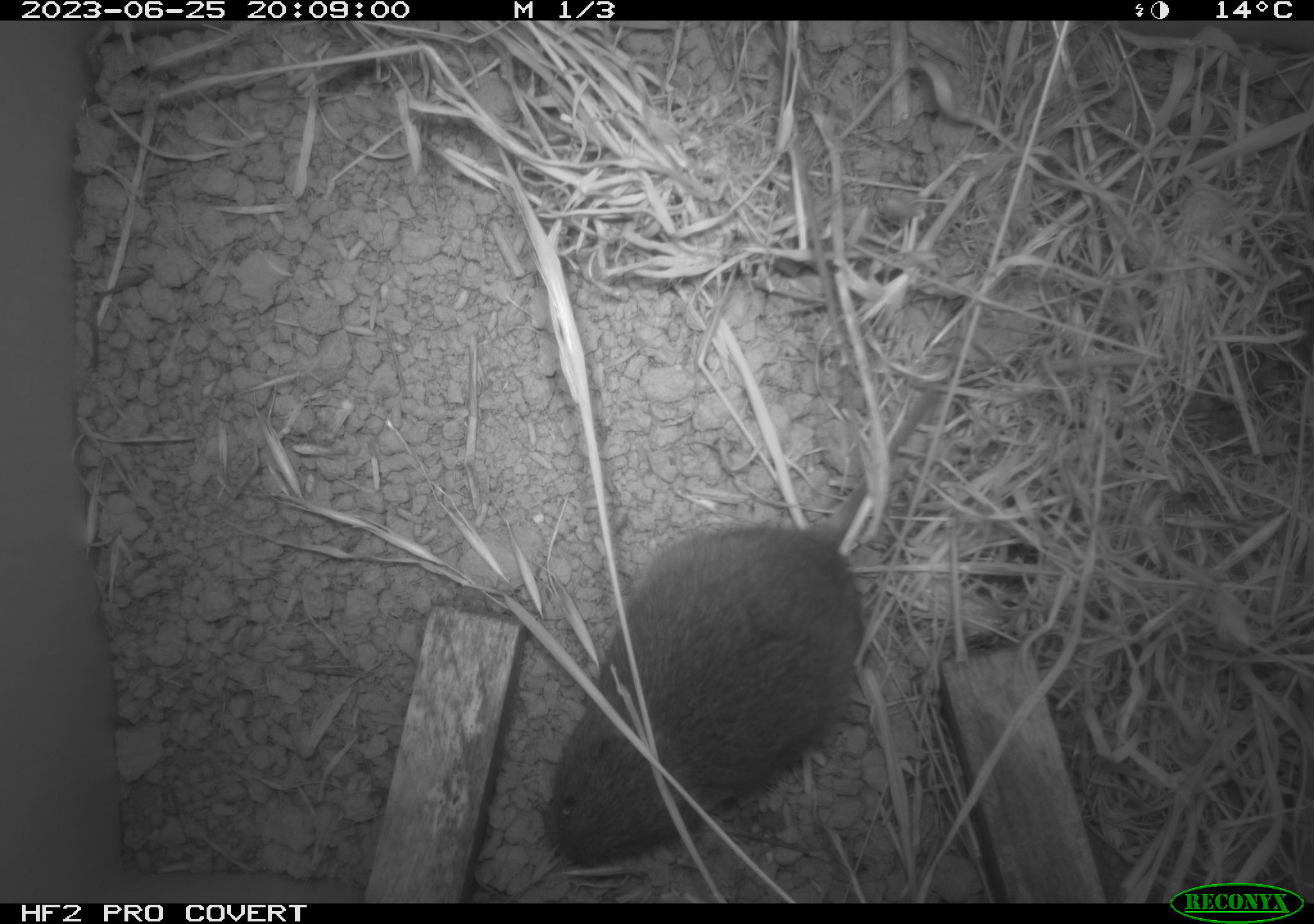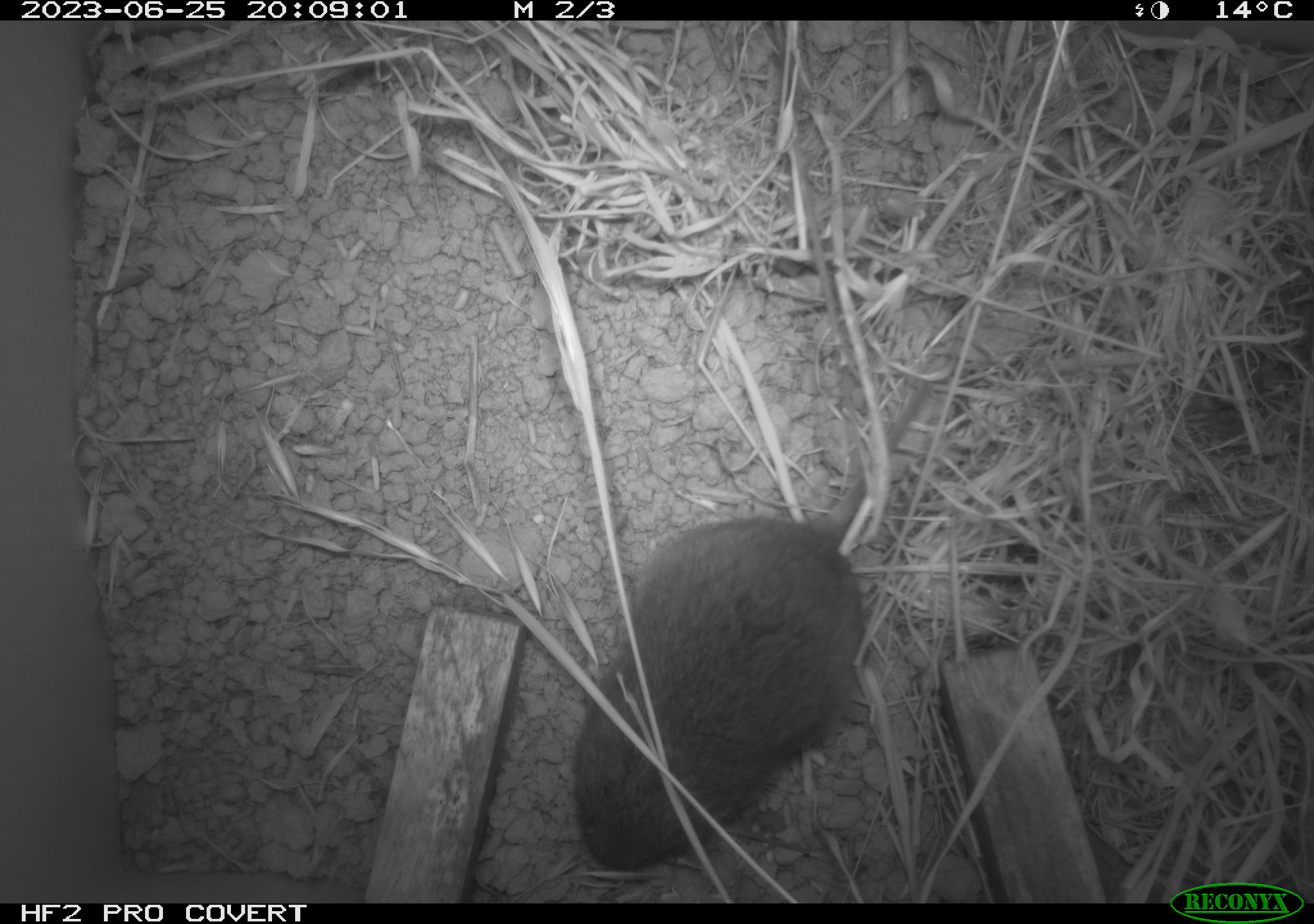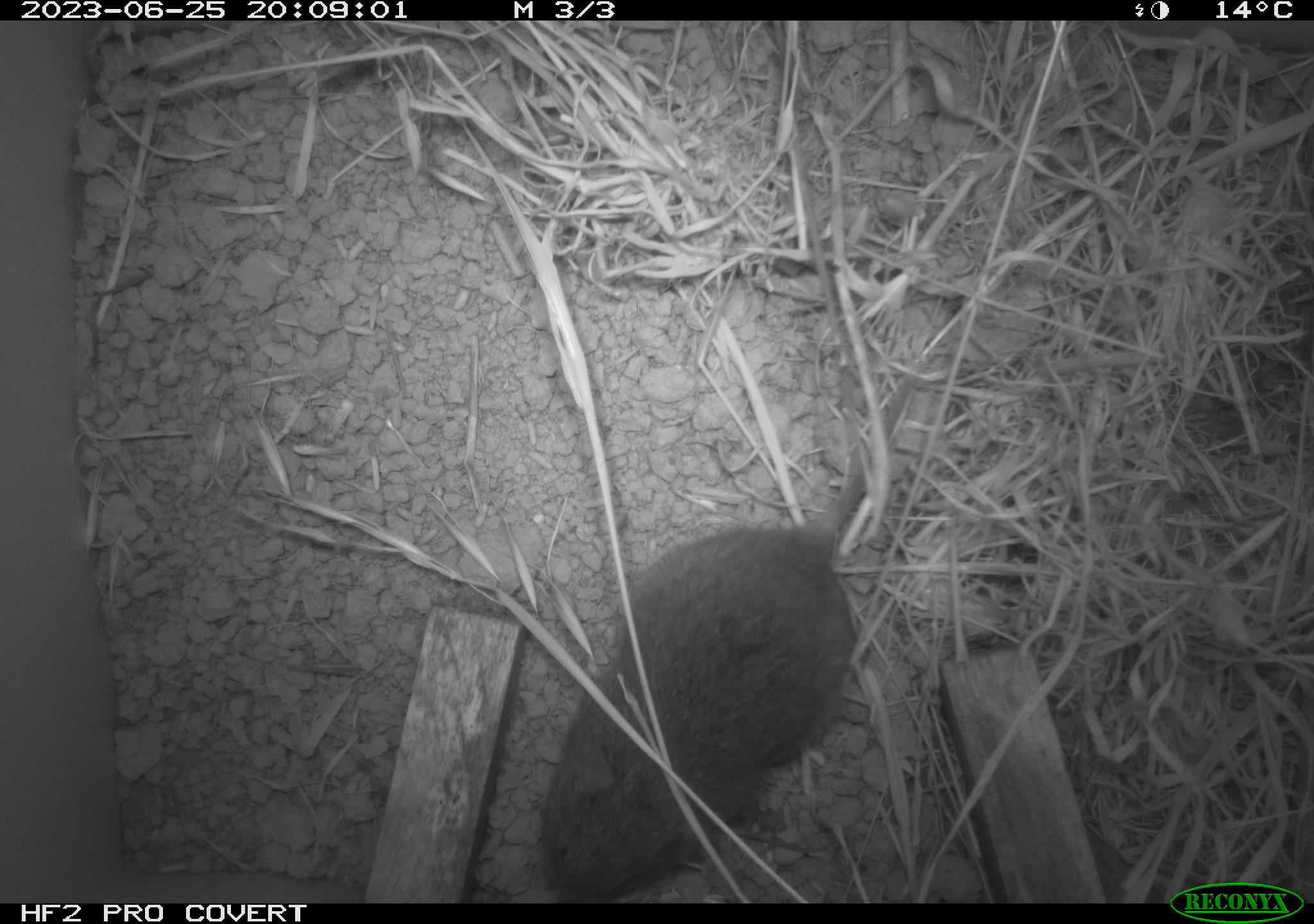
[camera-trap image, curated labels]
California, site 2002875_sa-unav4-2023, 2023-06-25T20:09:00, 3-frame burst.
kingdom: Animalia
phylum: Chordata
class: Mammalia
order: Rodentia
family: Cricetidae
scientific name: Arvicolinae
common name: voles, lemmings, and muskrats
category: arvicolinae subfamily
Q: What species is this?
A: Arvicolinae subfamily (voles, lemmings, and muskrats) (Arvicolinae).